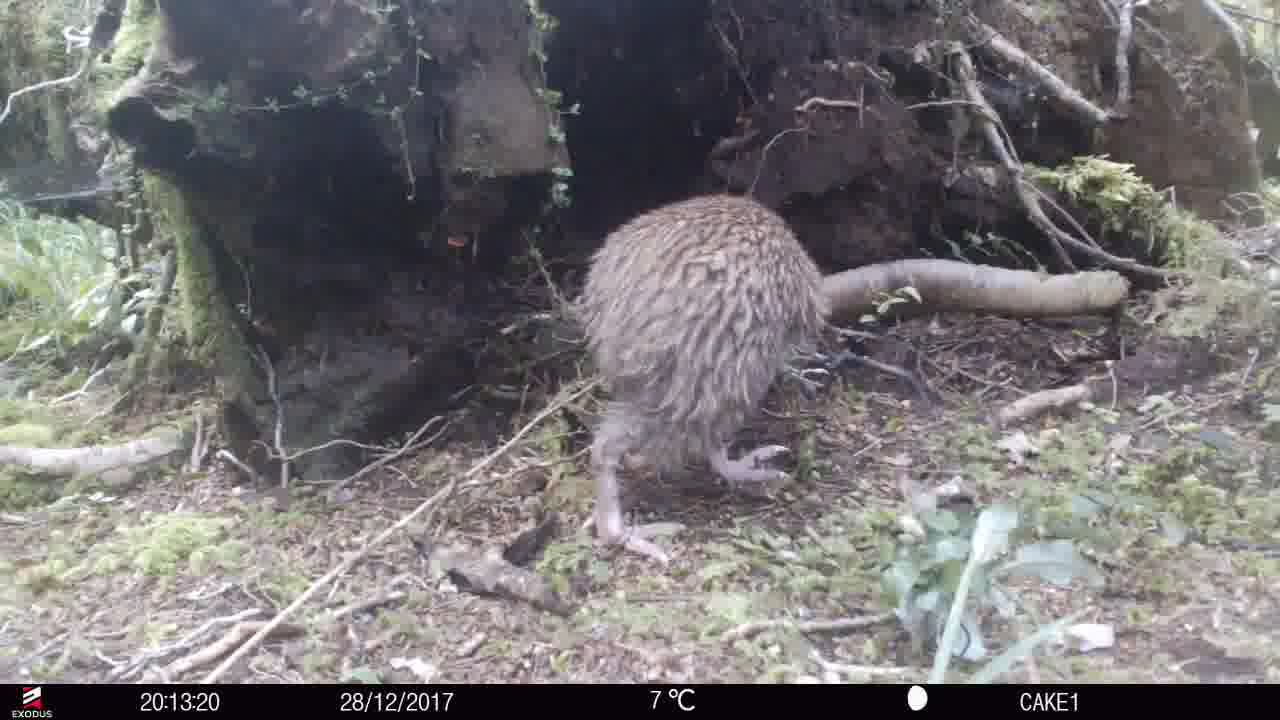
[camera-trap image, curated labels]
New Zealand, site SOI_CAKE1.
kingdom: Animalia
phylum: Chordata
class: Aves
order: Apterygiformes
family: Apterygidae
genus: Apteryx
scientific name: Apteryx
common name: kiwi